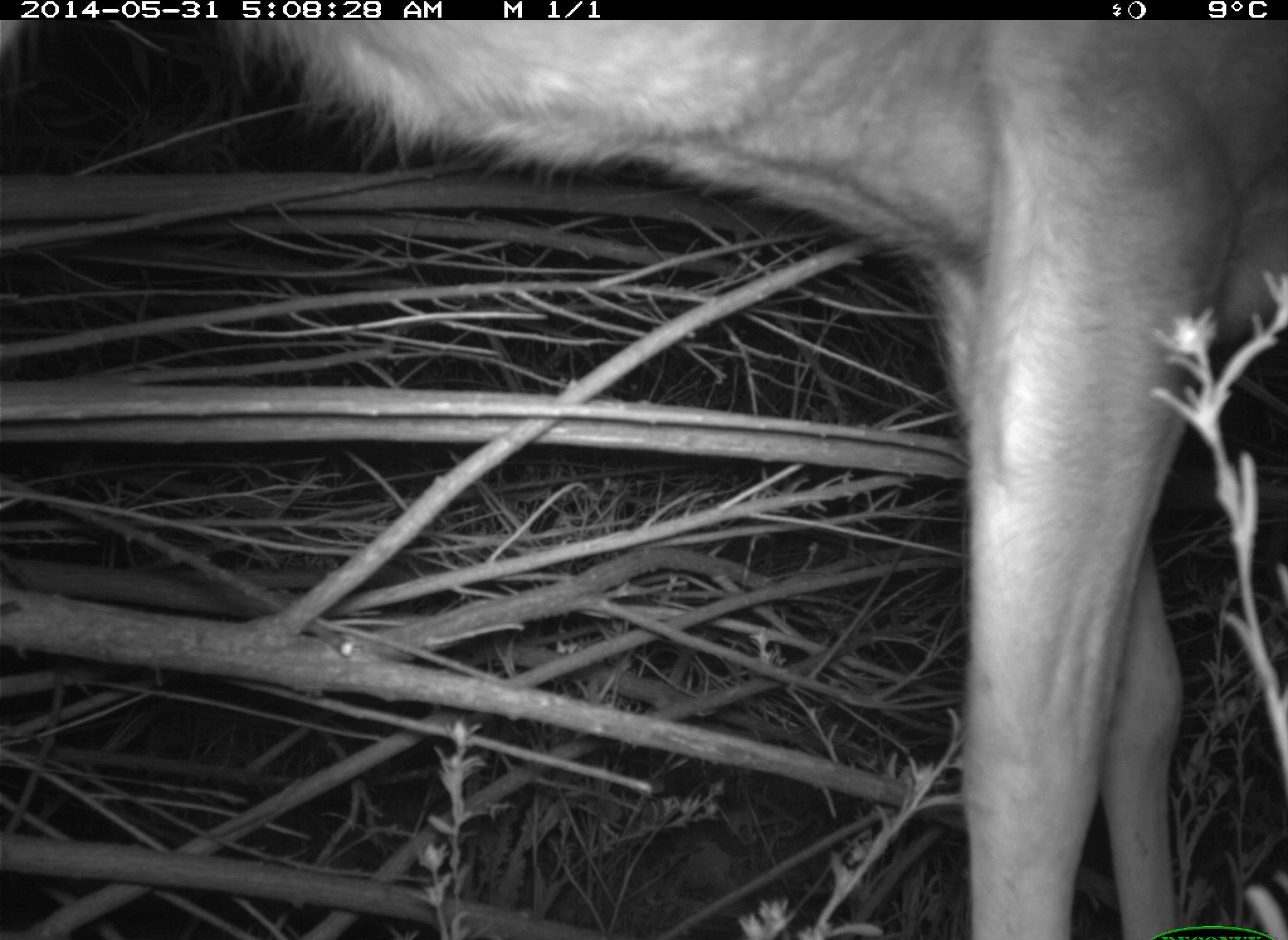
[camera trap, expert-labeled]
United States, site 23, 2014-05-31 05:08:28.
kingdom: Animalia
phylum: Chordata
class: Mammalia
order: Artiodactyla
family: Cervidae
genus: Odocoileus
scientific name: Odocoileus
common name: deer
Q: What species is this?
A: Deer (Odocoileus).